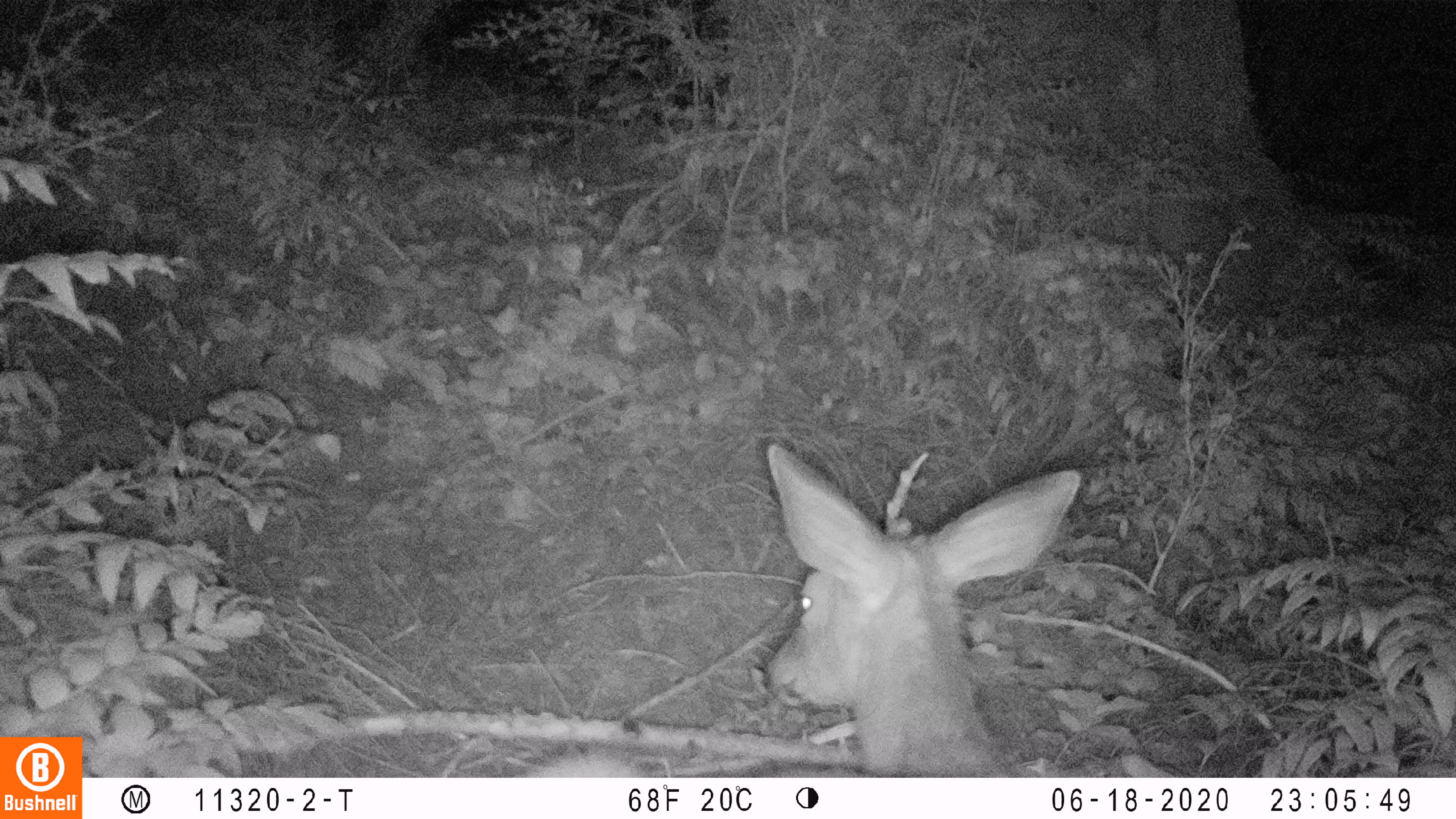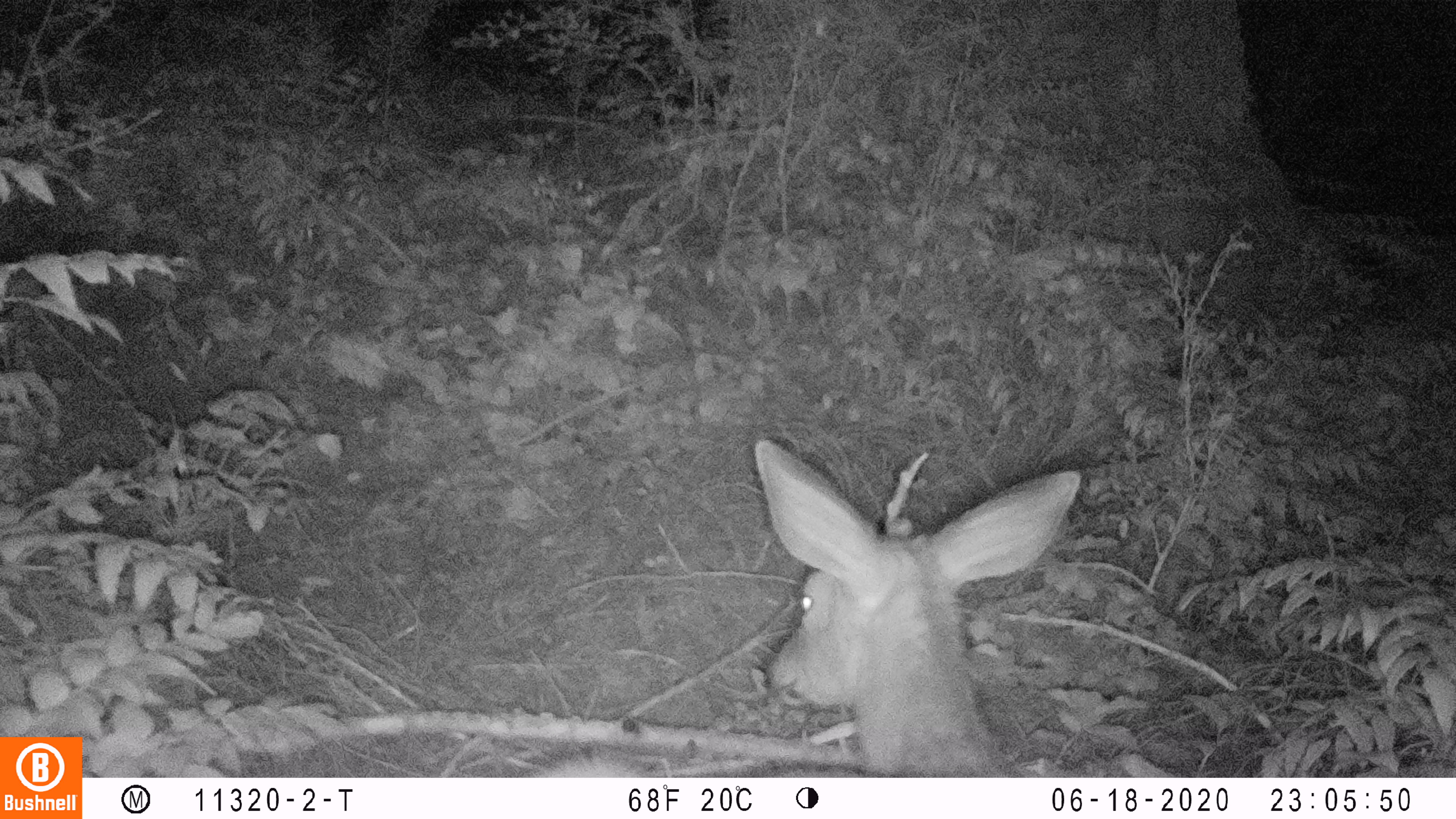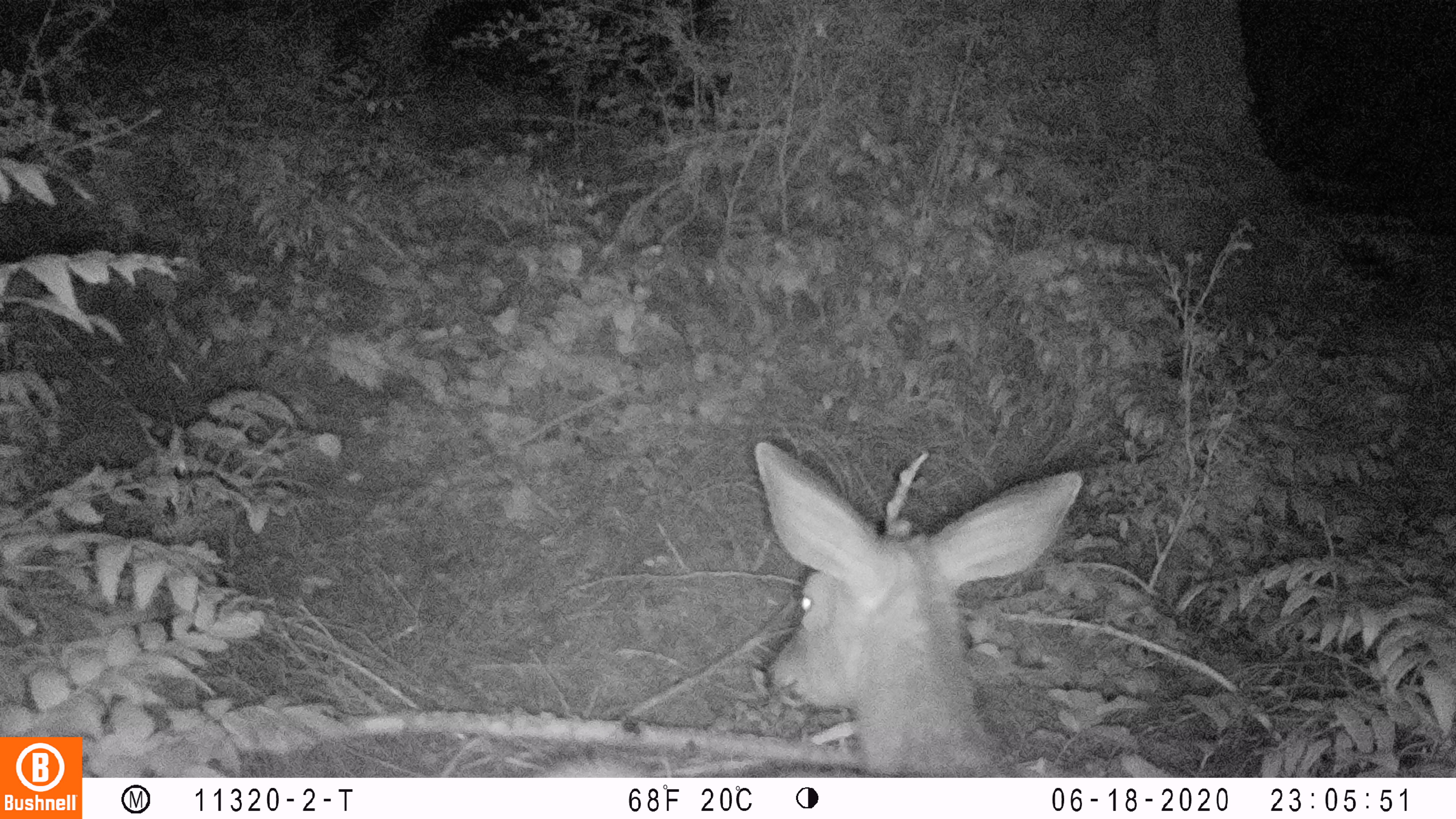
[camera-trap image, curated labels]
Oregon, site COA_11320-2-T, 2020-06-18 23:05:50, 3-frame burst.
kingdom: Animalia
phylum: Chordata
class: Mammalia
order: Artiodactyla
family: Cervidae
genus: Odocoileus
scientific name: Odocoileus hemionus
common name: black-tailed deer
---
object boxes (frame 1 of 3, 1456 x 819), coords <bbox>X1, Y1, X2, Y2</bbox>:
black-tailed deer: <bbox>520, 438, 1085, 774</bbox>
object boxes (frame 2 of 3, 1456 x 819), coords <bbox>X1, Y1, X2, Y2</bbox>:
black-tailed deer: <bbox>531, 433, 1087, 774</bbox>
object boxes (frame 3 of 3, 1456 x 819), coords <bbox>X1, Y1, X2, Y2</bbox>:
black-tailed deer: <bbox>545, 423, 1091, 772</bbox>